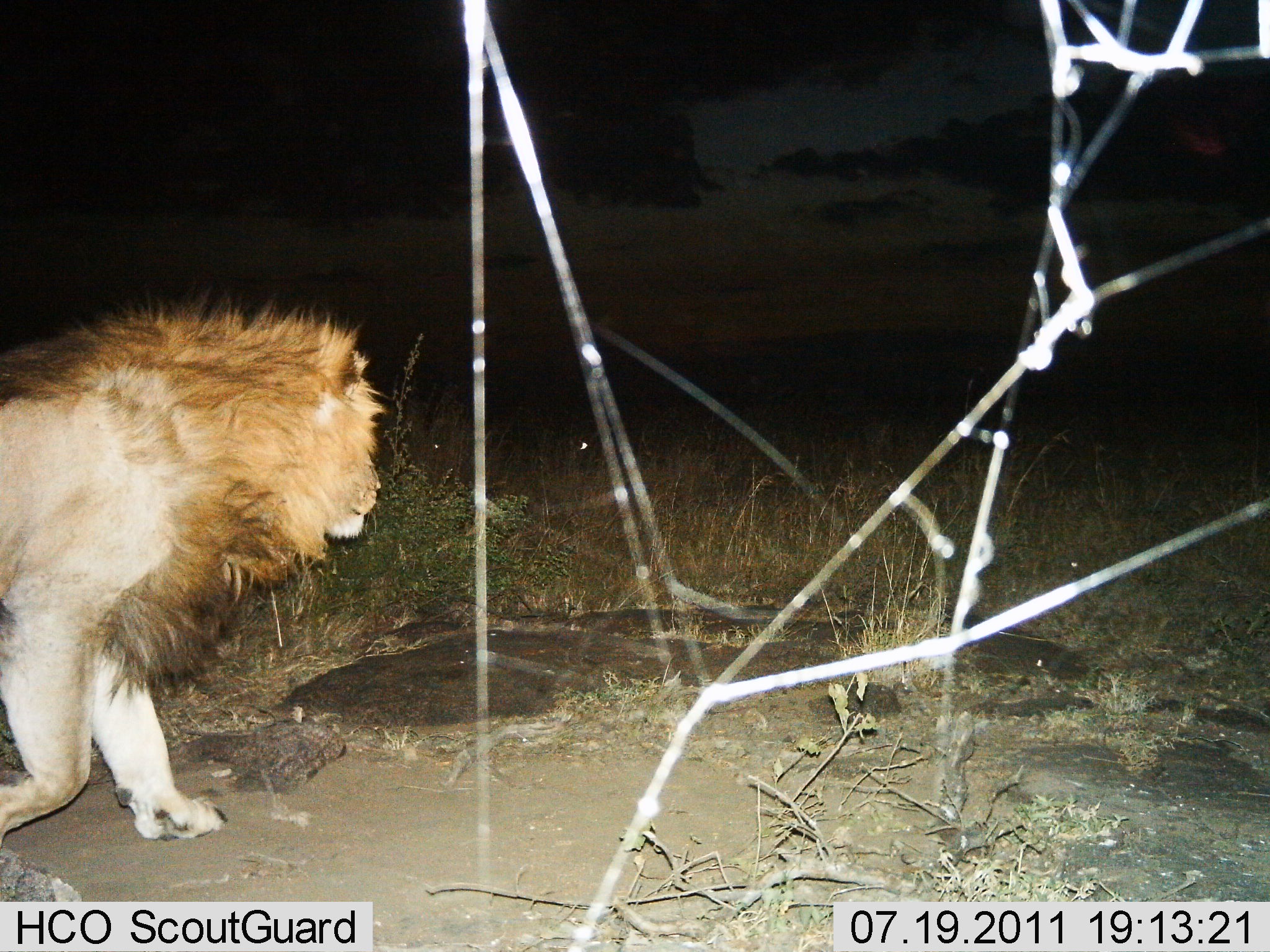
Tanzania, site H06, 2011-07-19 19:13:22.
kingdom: Animalia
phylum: Chordata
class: Mammalia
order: Carnivora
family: Felidae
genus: Panthera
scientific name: Panthera leo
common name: lion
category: lionmale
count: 1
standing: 7%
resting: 0%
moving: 93%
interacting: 0%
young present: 0%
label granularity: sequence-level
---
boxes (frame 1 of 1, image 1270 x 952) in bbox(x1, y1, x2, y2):
animal: bbox(3, 278, 391, 839)